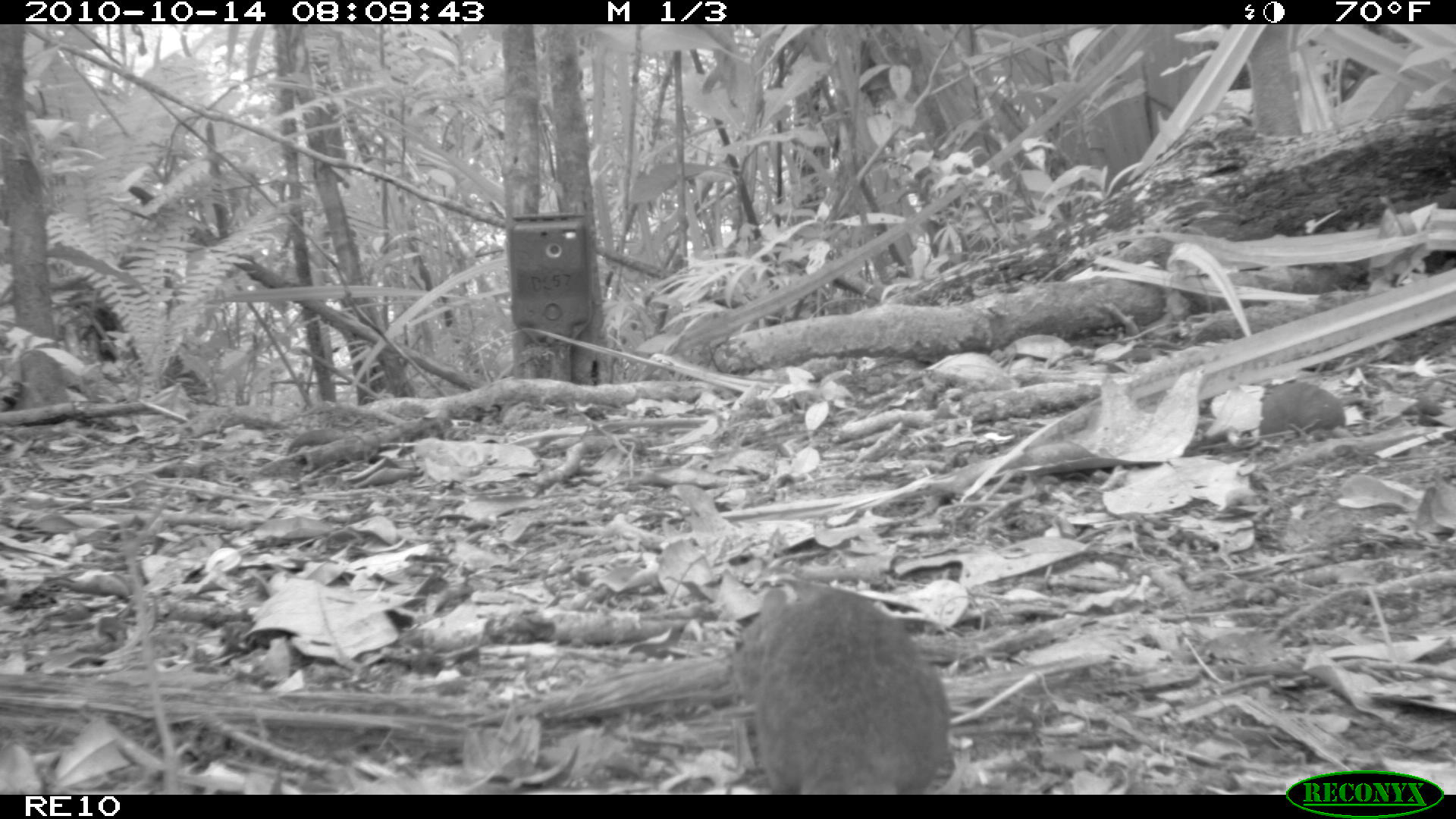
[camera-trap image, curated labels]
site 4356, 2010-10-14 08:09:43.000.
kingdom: Animalia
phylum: Chordata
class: Mammalia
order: Rodentia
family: Muridae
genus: Rattus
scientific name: Rattus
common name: rodent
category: unknown rat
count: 1